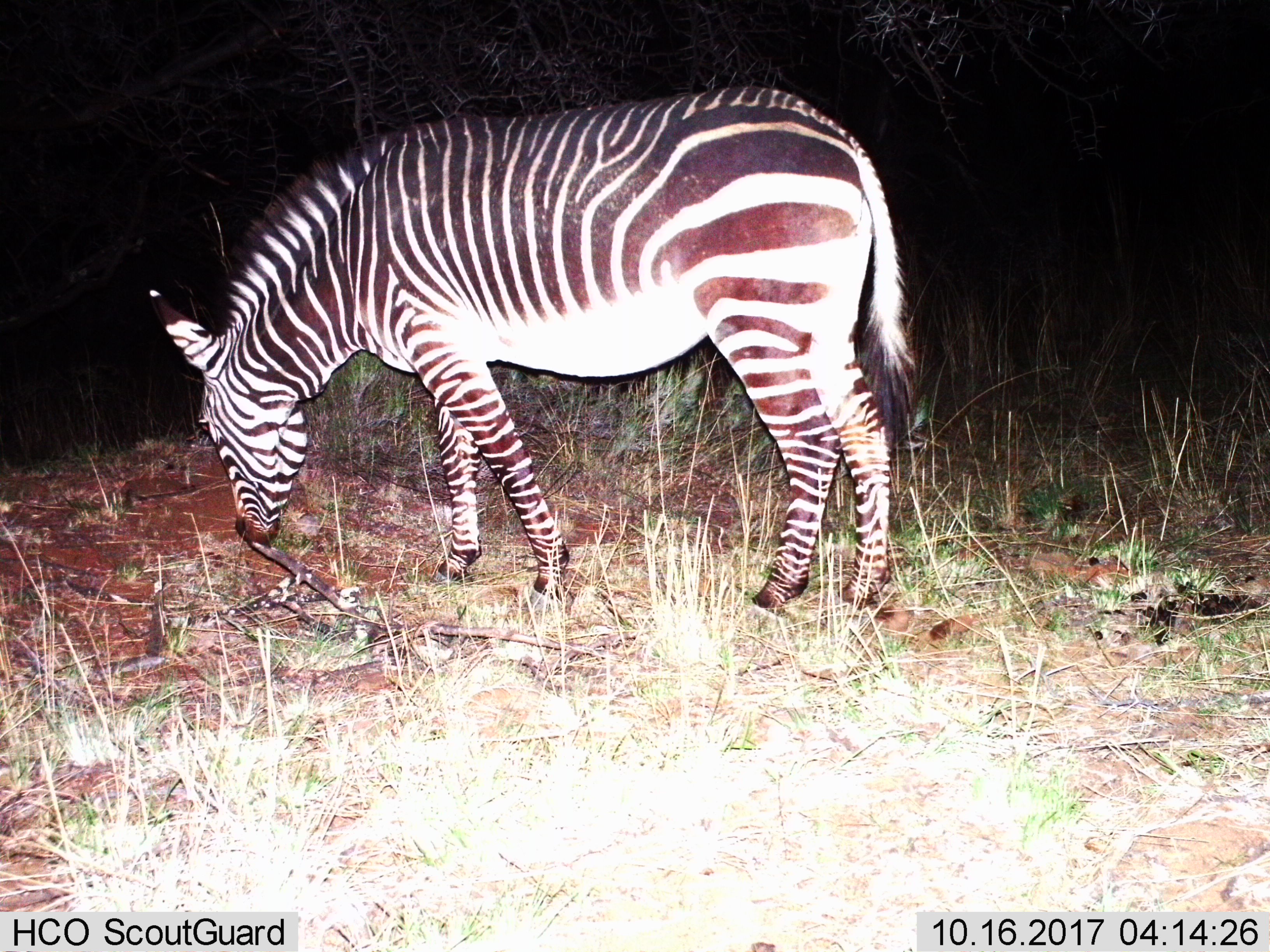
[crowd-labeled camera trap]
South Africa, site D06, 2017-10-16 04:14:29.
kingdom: Animalia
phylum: Chordata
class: Mammalia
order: Perissodactyla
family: Equidae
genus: Equus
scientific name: Equus zebra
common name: mountain zebra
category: zebramountain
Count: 1.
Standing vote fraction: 0%.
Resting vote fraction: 0%.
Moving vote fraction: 0%.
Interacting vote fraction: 0%.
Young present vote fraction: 0%.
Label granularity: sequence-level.